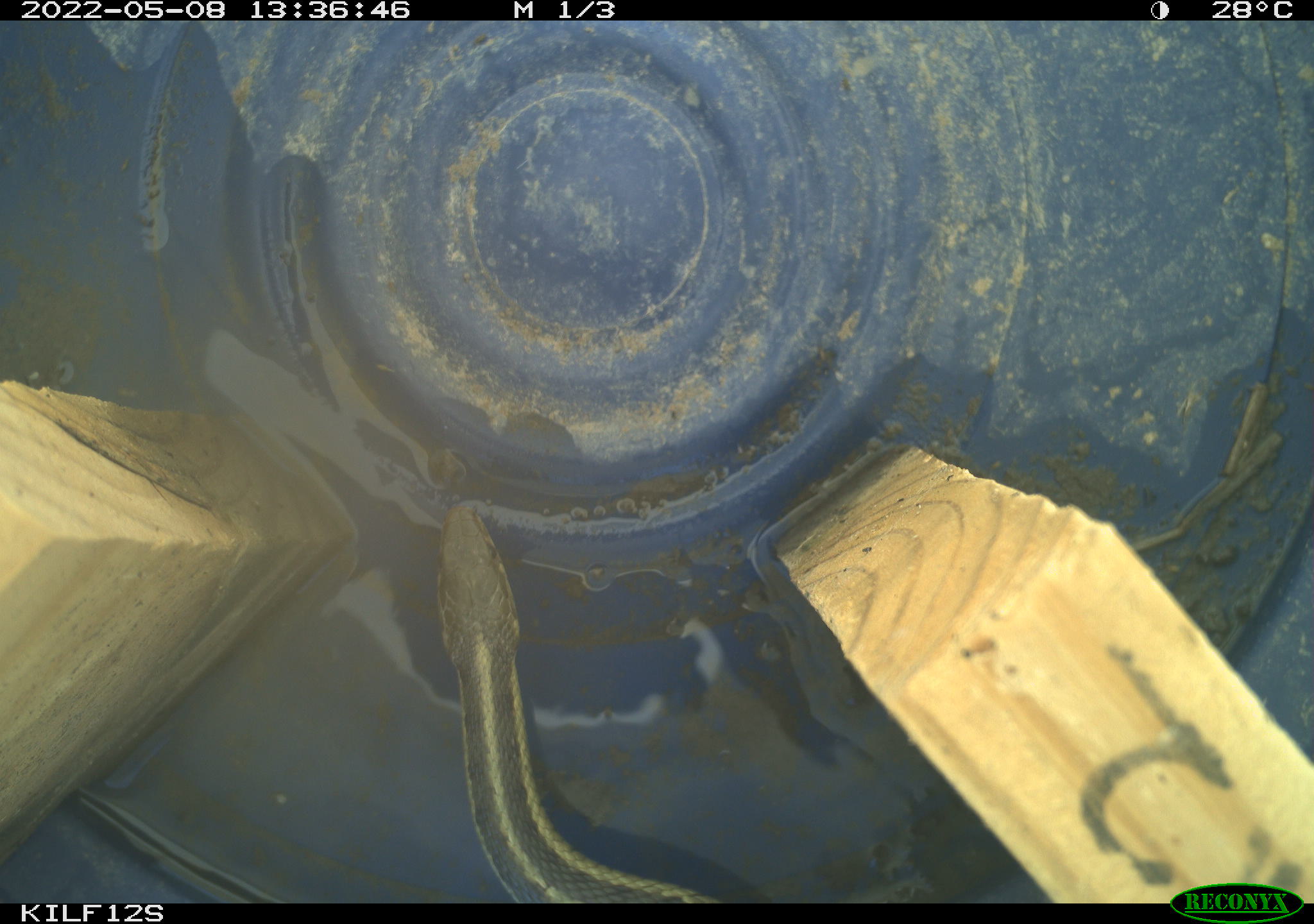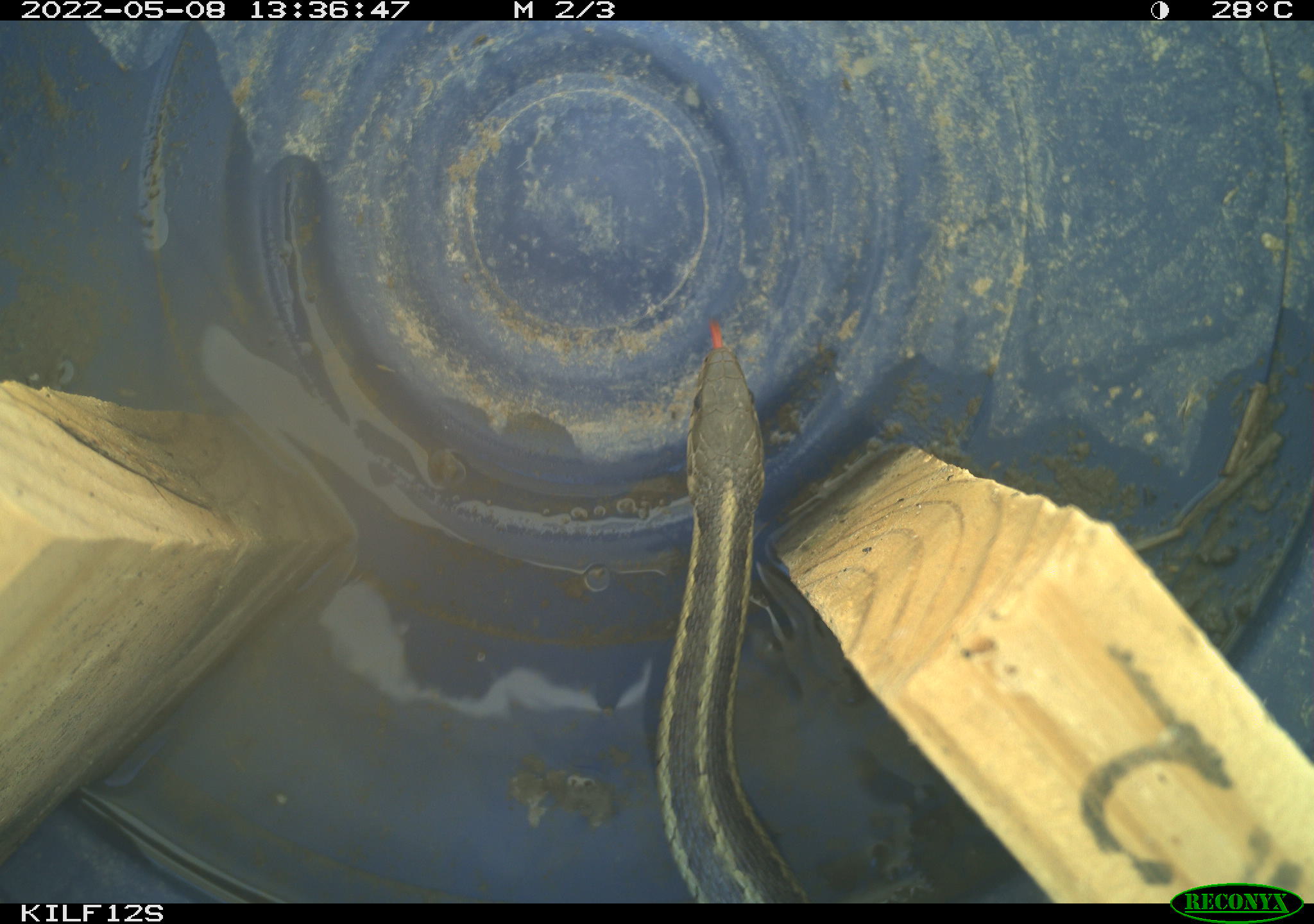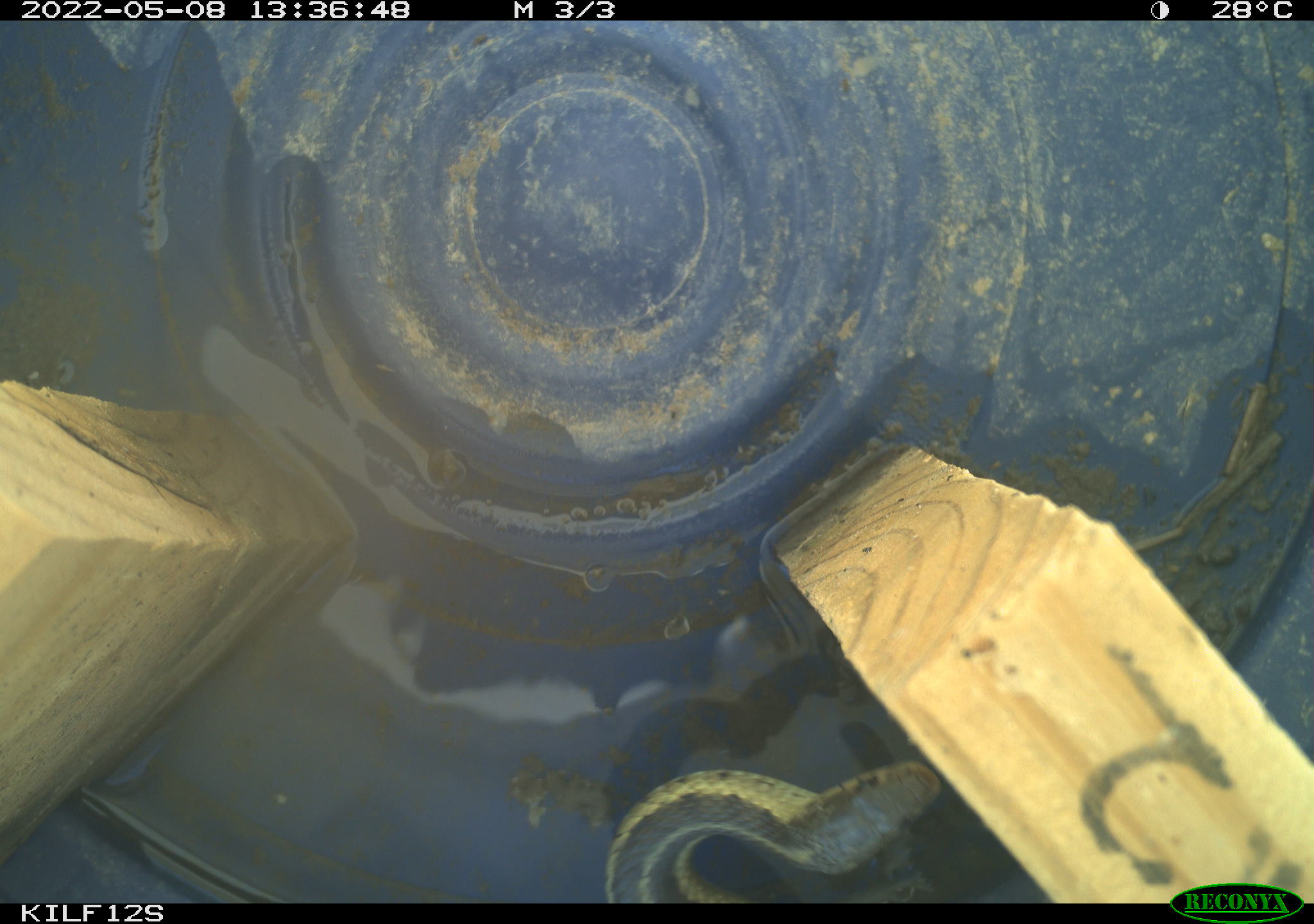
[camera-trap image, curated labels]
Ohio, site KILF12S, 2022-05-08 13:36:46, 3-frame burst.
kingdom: Animalia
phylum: Chordata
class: Reptilia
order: Squamata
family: Colubridae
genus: Thamnophis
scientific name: Thamnophis sirtalis sirtalis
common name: eastern gartersnake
Eastern gartersnake (Thamnophis sirtalis sirtalis).